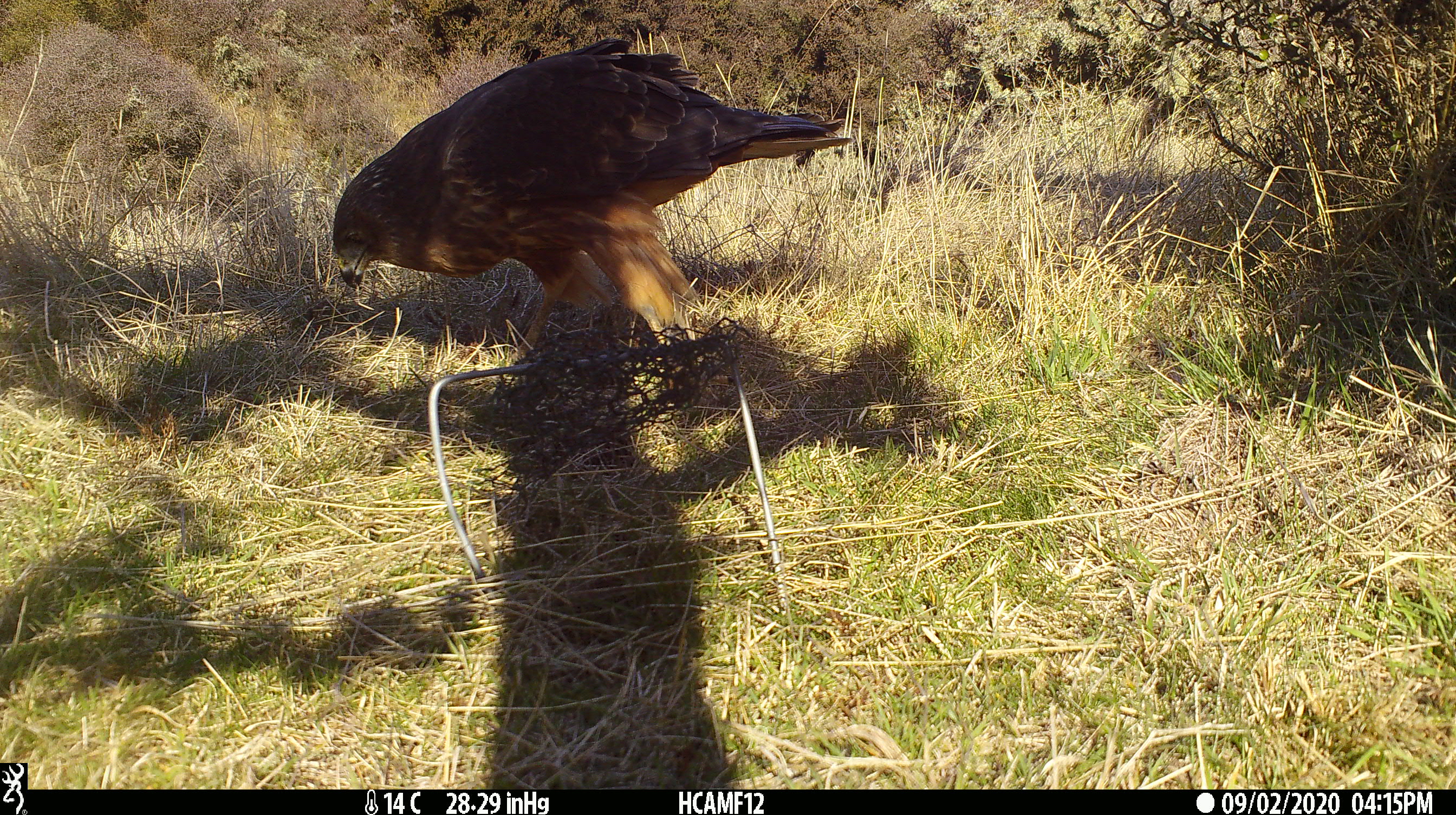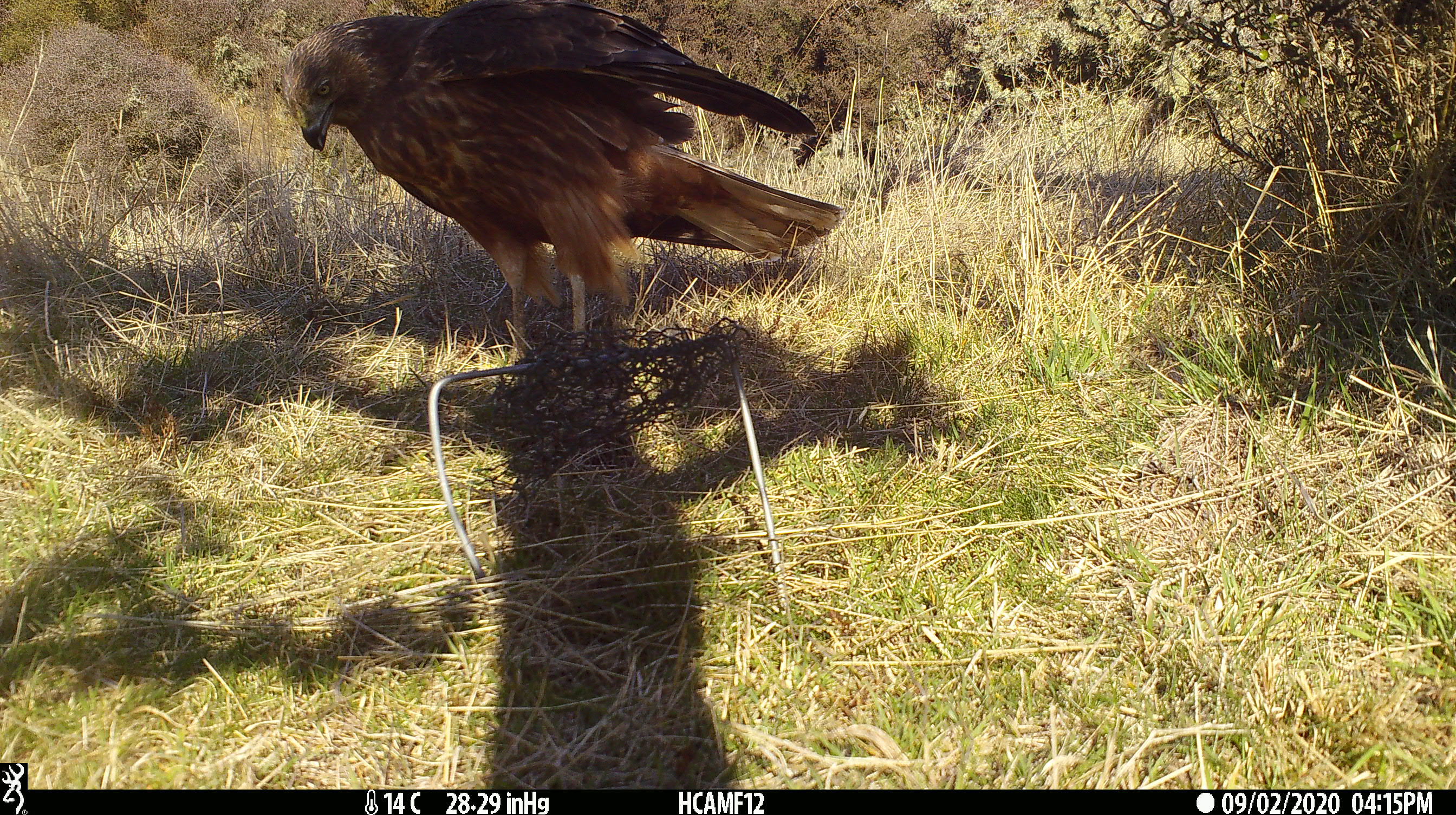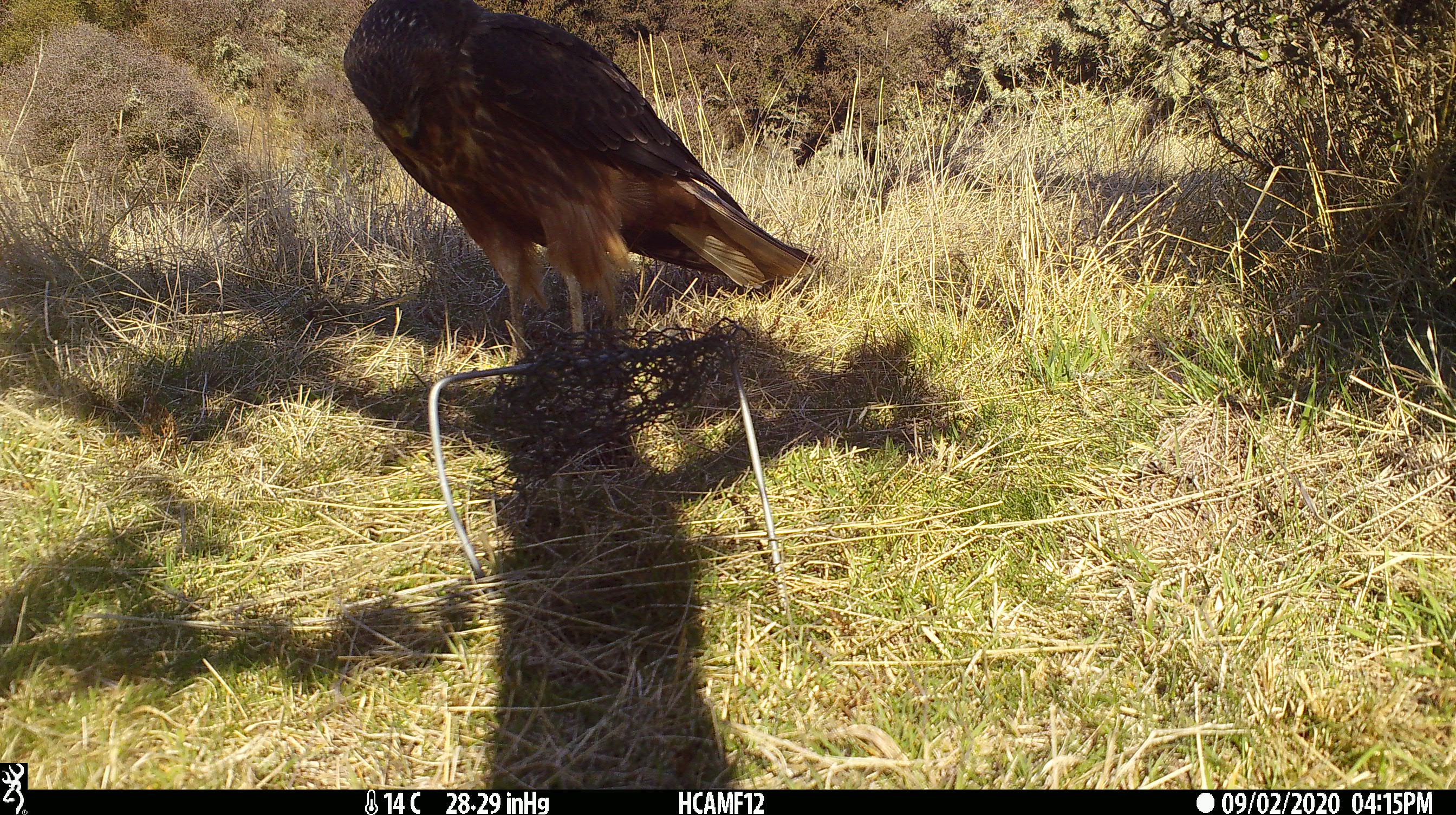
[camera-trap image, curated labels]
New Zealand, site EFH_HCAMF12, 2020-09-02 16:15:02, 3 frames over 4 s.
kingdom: Animalia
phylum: Chordata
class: Aves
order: Accipitriformes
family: Accipitridae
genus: Circus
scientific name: Circus approximans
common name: swamp harrier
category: harrier